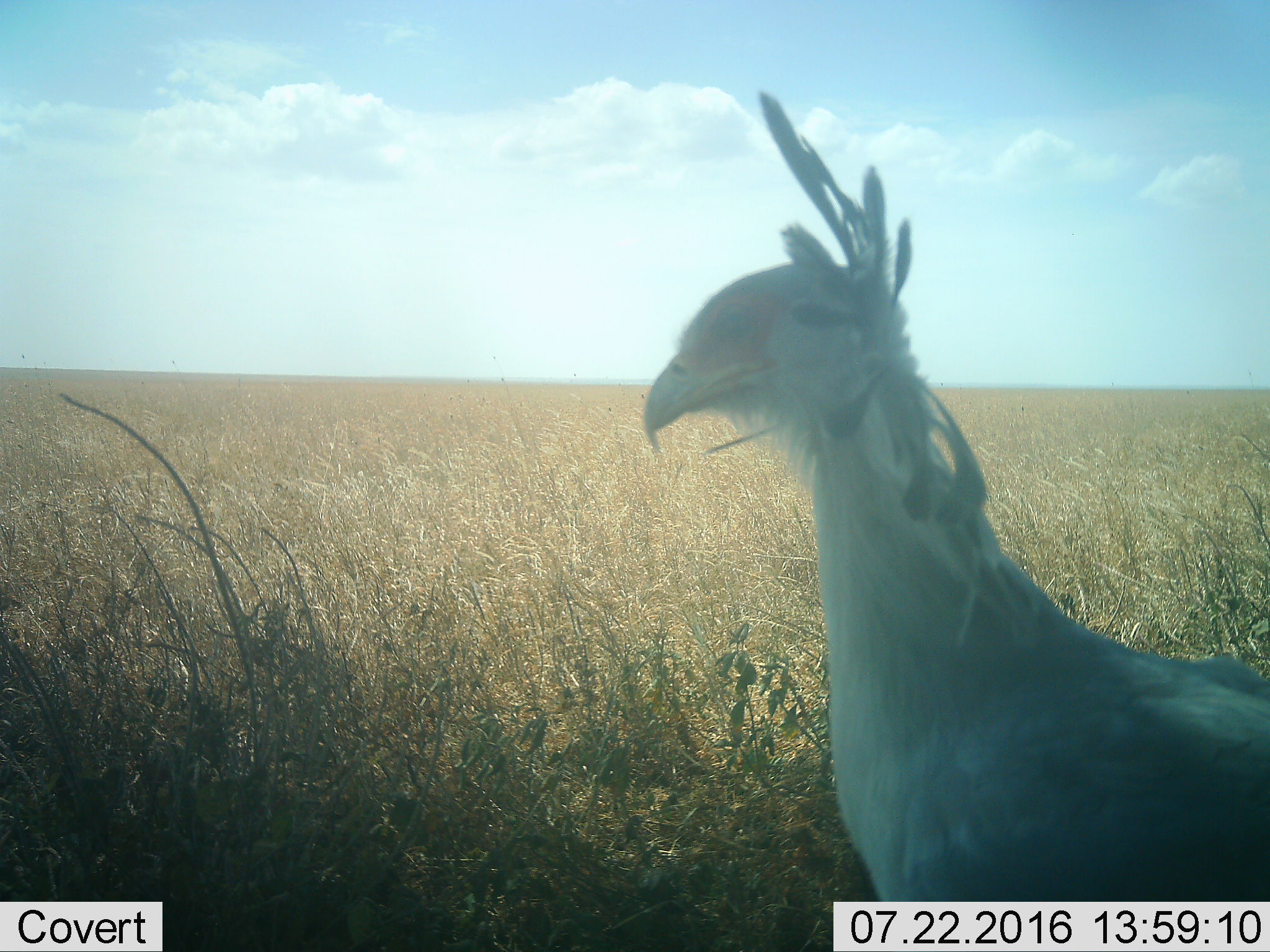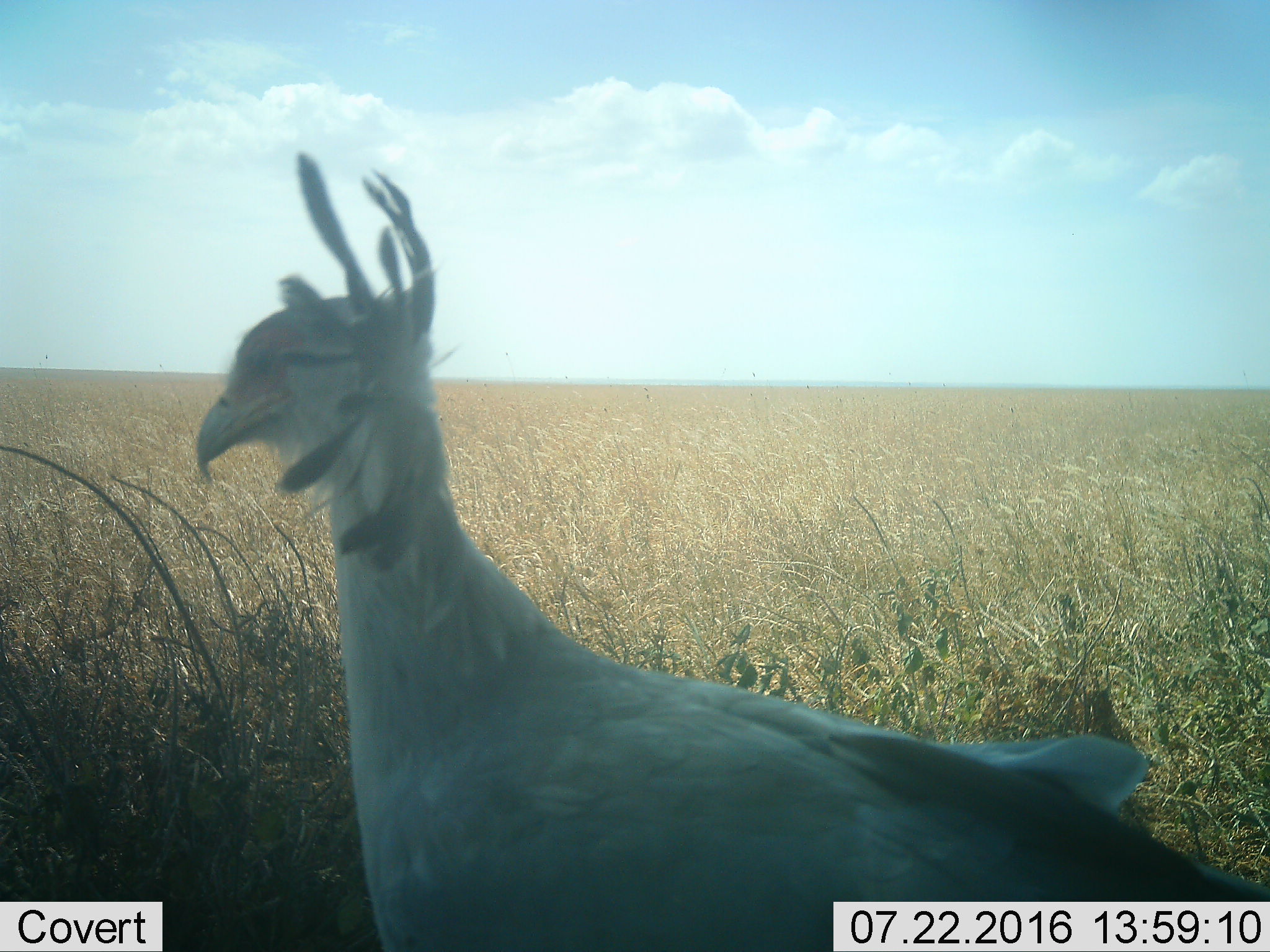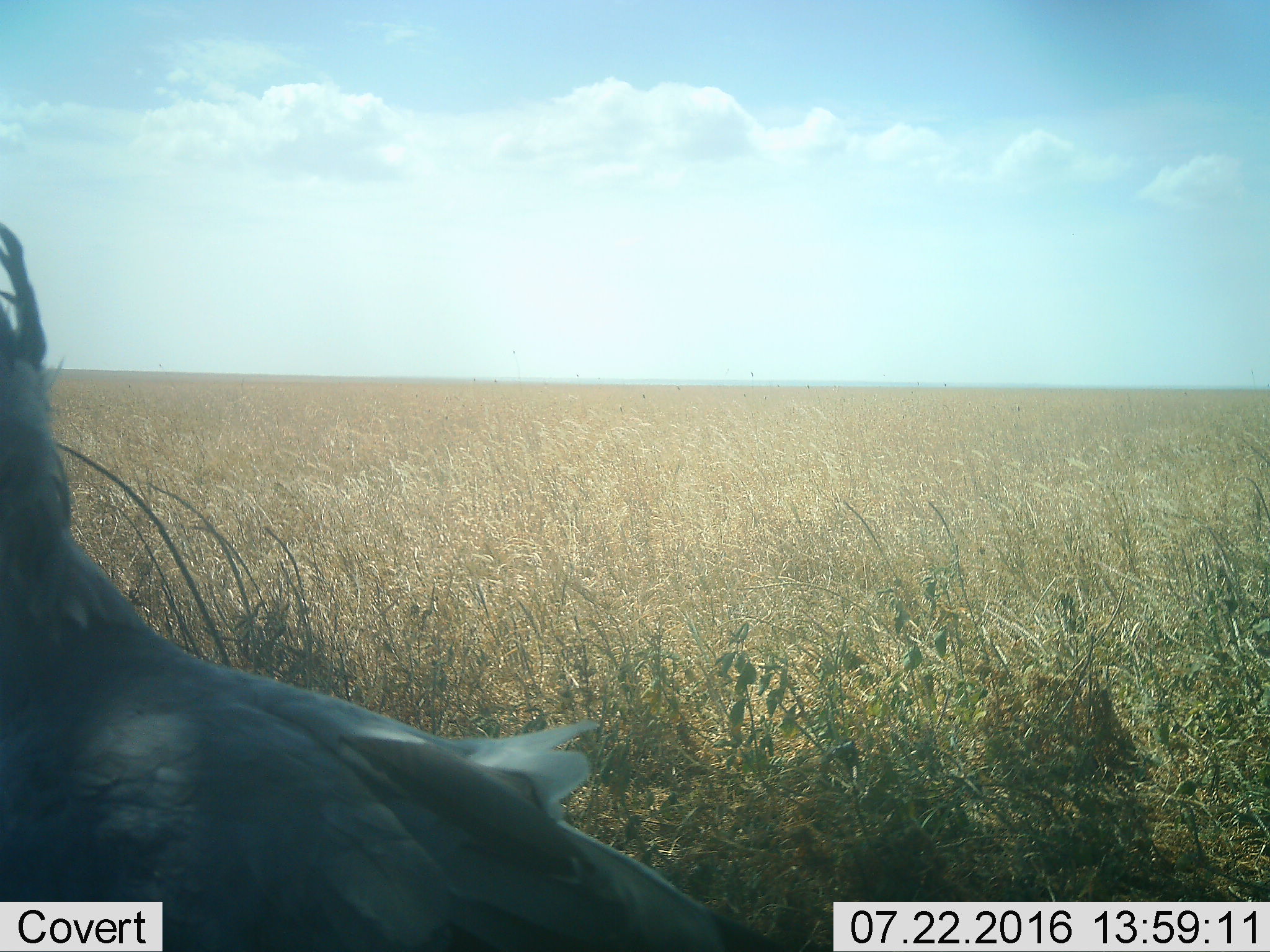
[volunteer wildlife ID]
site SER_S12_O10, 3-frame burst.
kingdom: Animalia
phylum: Chordata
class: Aves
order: Accipitriformes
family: Sagittariidae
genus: Sagittarius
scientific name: Sagittarius serpentarius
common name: secretarybird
Secretarybird (Sagittarius serpentarius), count 1. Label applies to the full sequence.